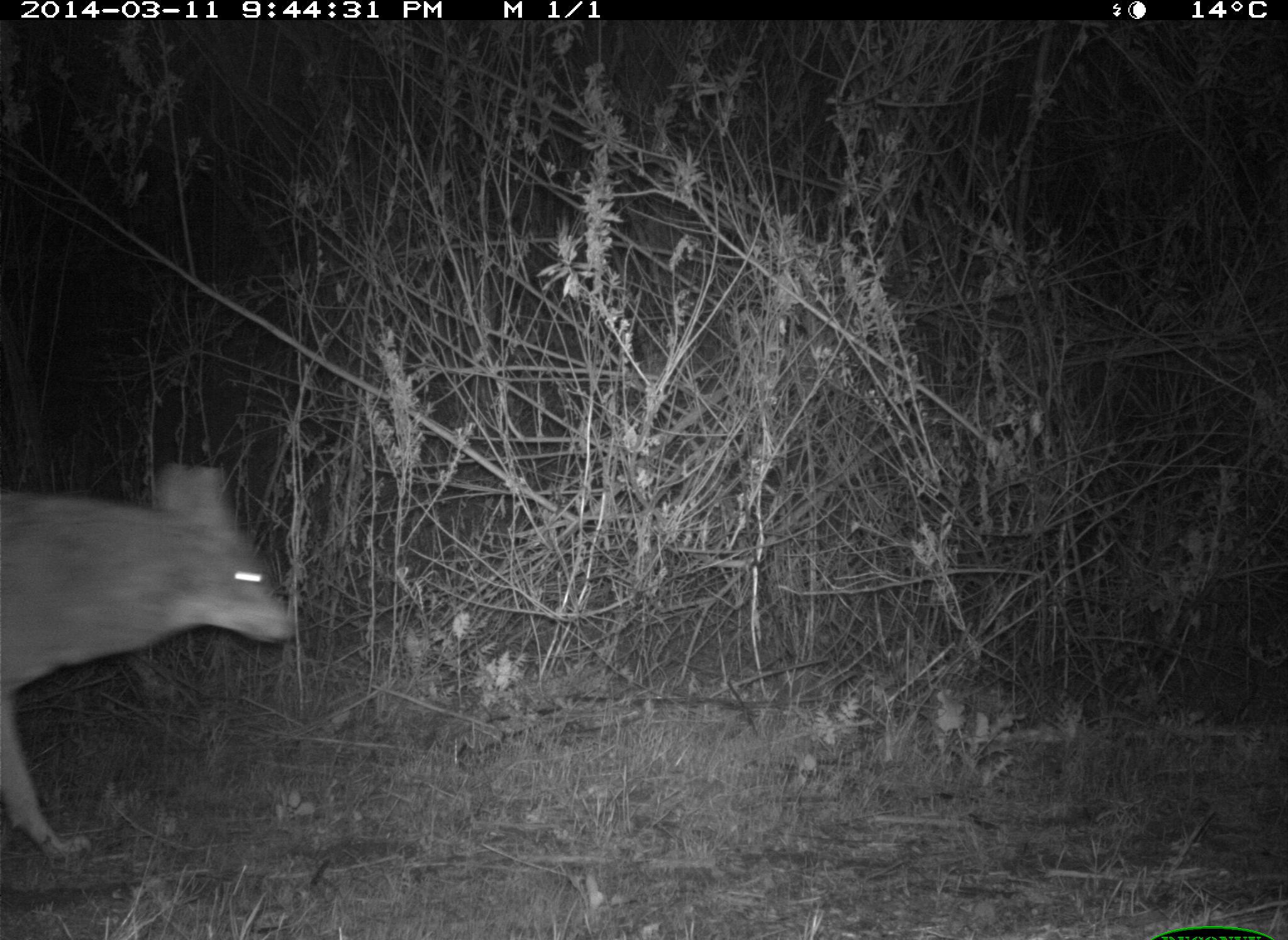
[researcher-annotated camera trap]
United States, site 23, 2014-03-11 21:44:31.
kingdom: Animalia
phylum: Chordata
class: Mammalia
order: Carnivora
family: Canidae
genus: Canis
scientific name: Canis latrans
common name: coyote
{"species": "coyote (Canis latrans)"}